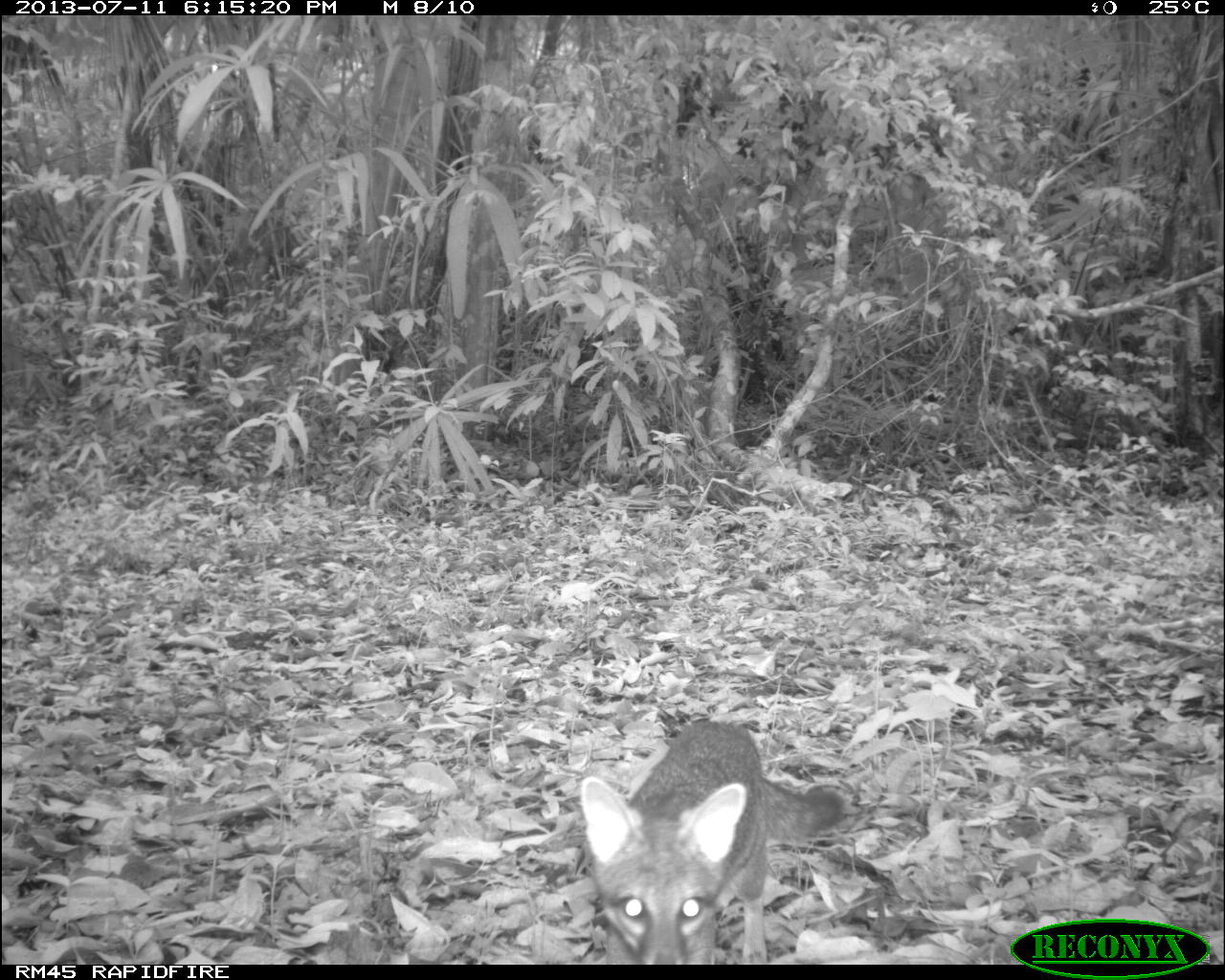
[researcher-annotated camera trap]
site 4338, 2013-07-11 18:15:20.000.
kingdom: Animalia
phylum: Chordata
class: Mammalia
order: Carnivora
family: Canidae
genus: Urocyon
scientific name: Urocyon cinereoargenteus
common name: gray fox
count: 1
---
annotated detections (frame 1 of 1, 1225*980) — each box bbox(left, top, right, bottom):
urocyon cinereoargenteus: bbox(571, 712, 848, 959)